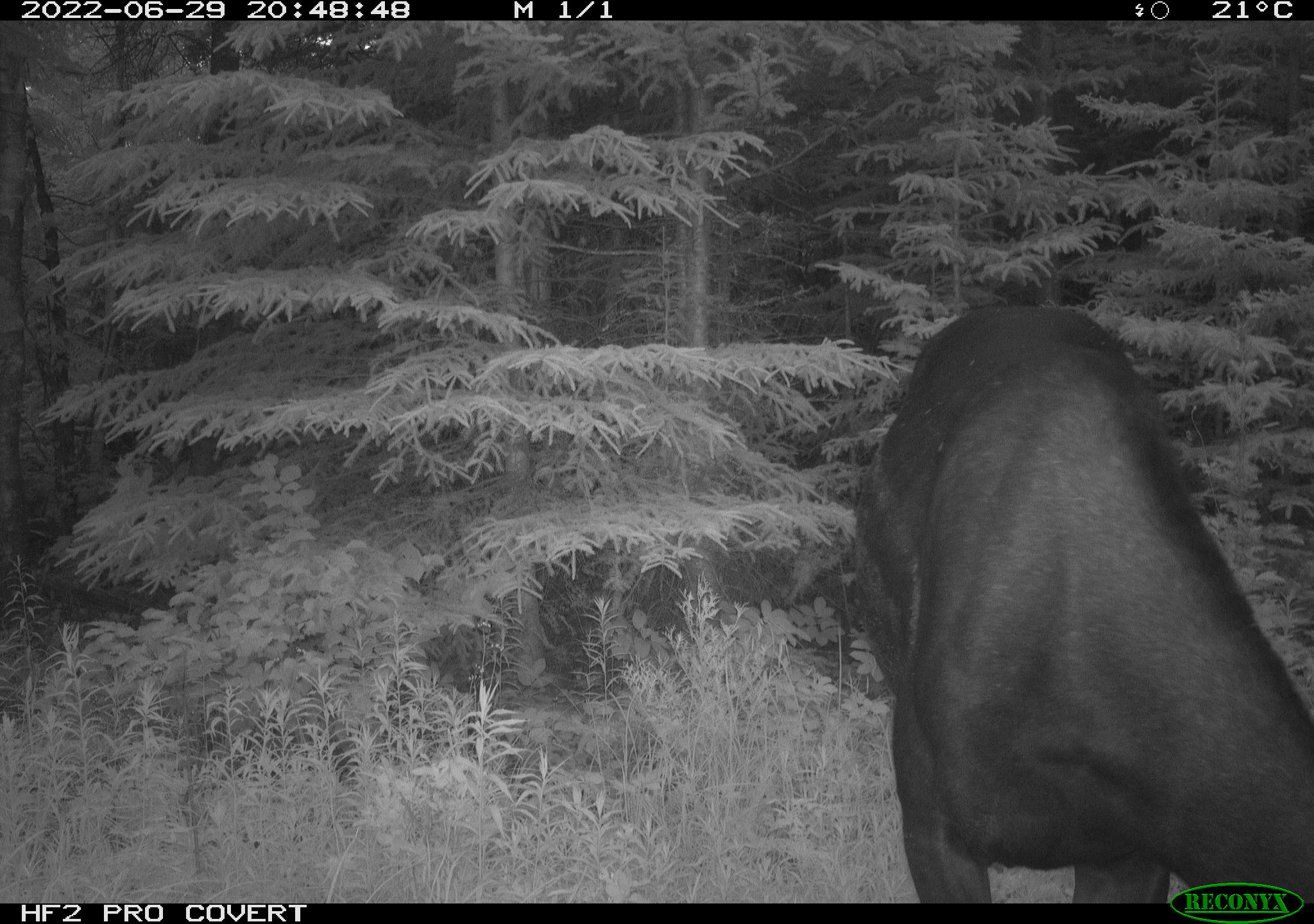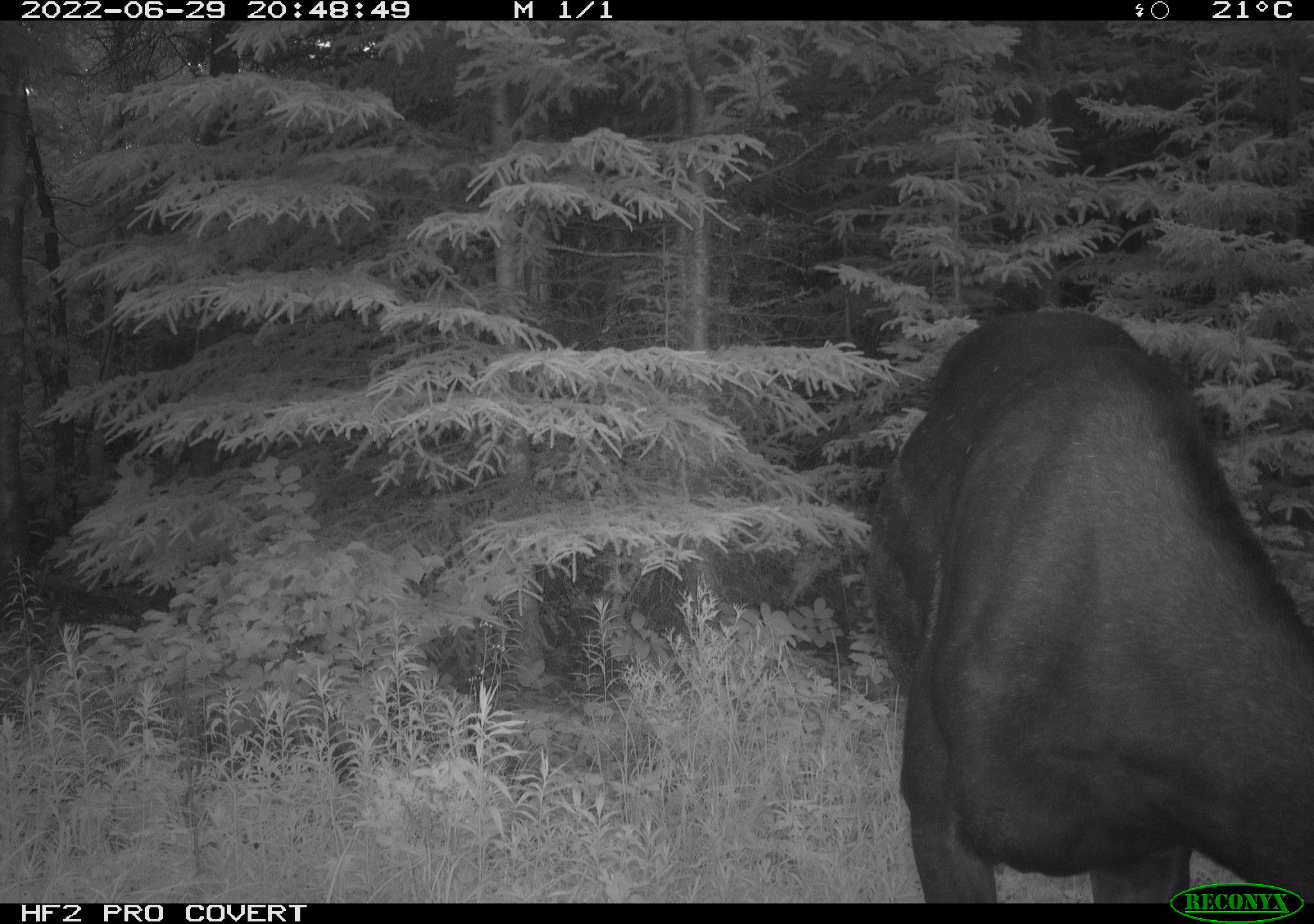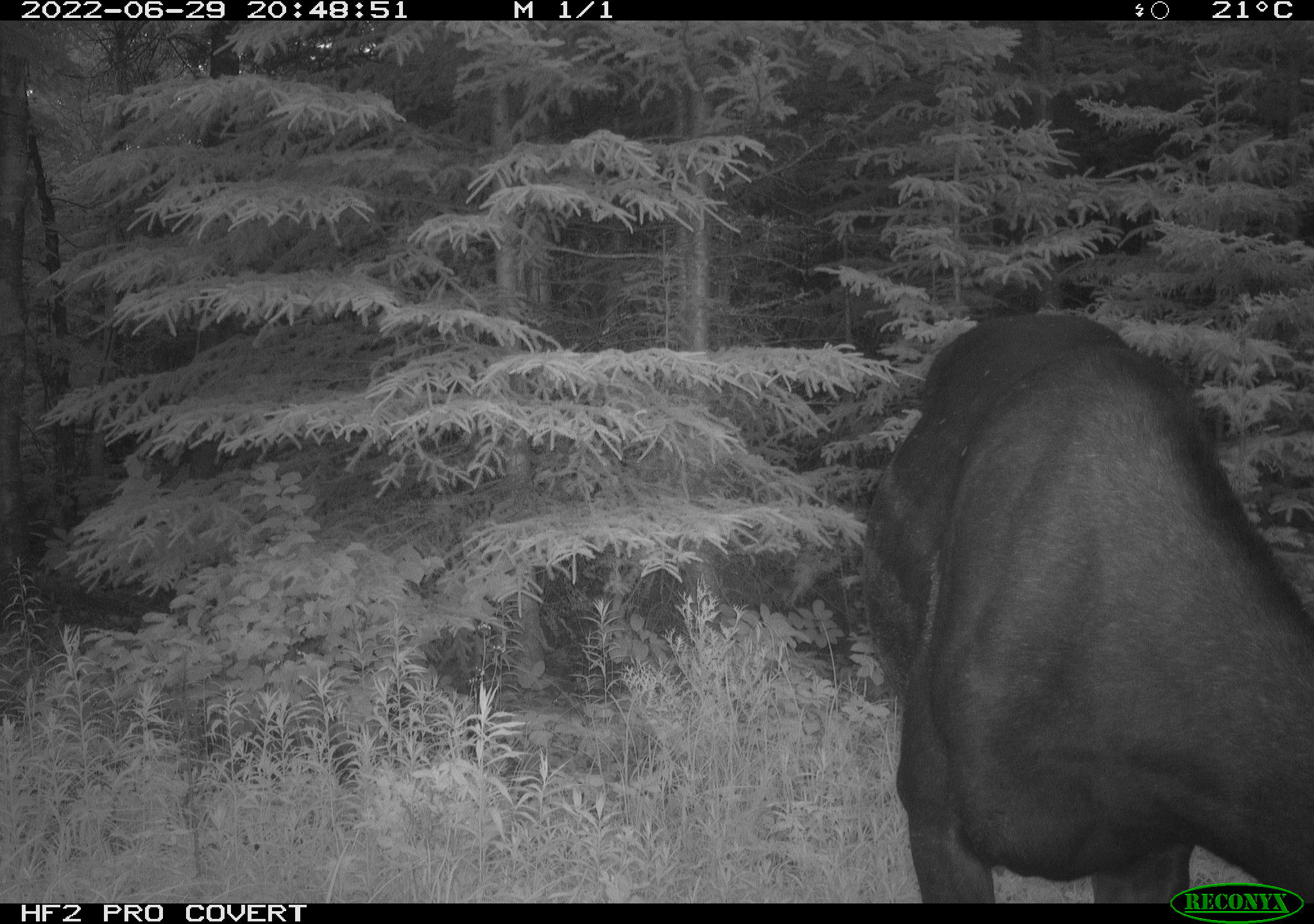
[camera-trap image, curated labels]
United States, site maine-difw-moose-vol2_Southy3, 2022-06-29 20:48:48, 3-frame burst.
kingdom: Animalia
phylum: Chordata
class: Mammalia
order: Artiodactyla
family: Cervidae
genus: Alces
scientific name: Alces alces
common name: moose